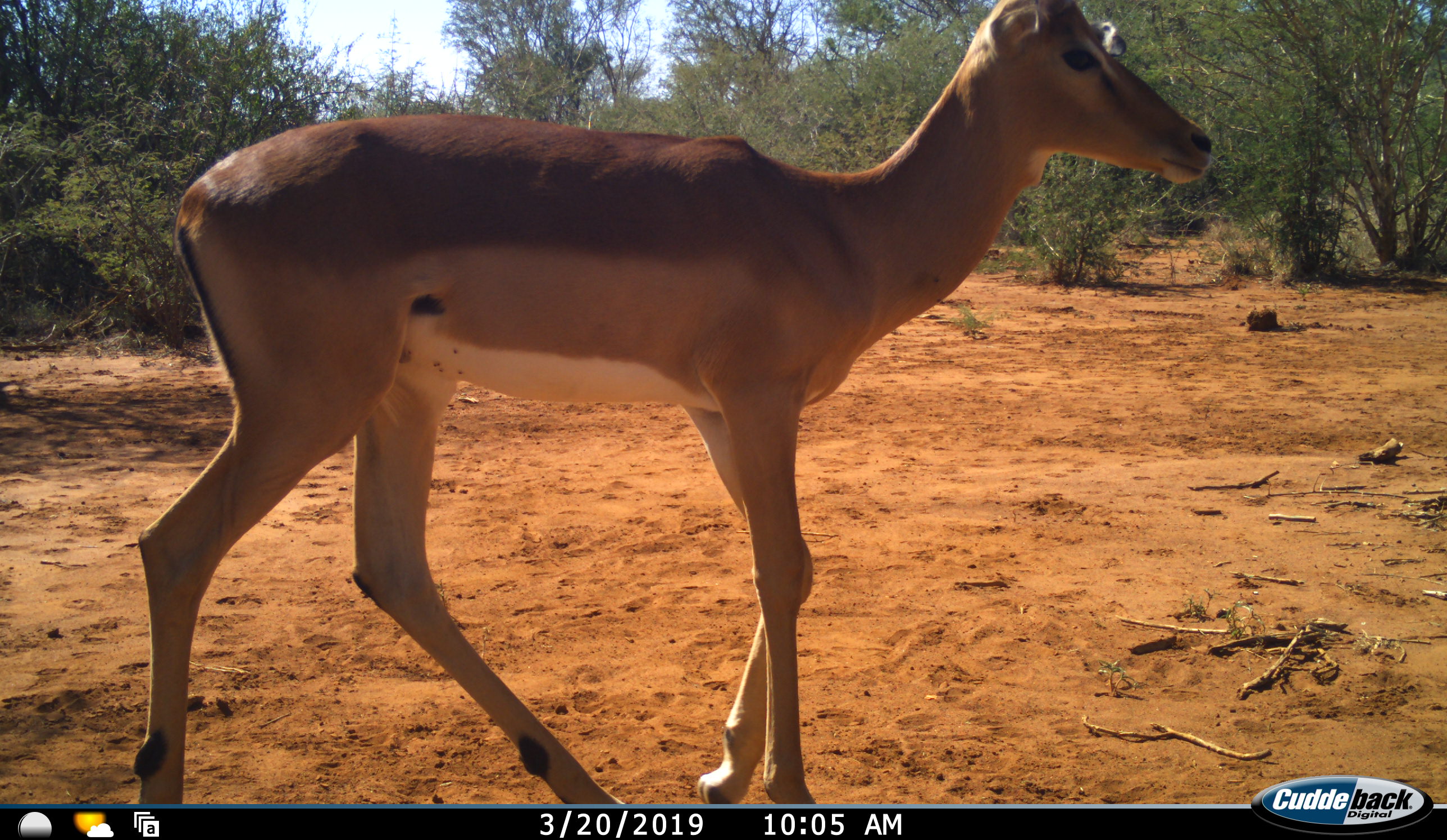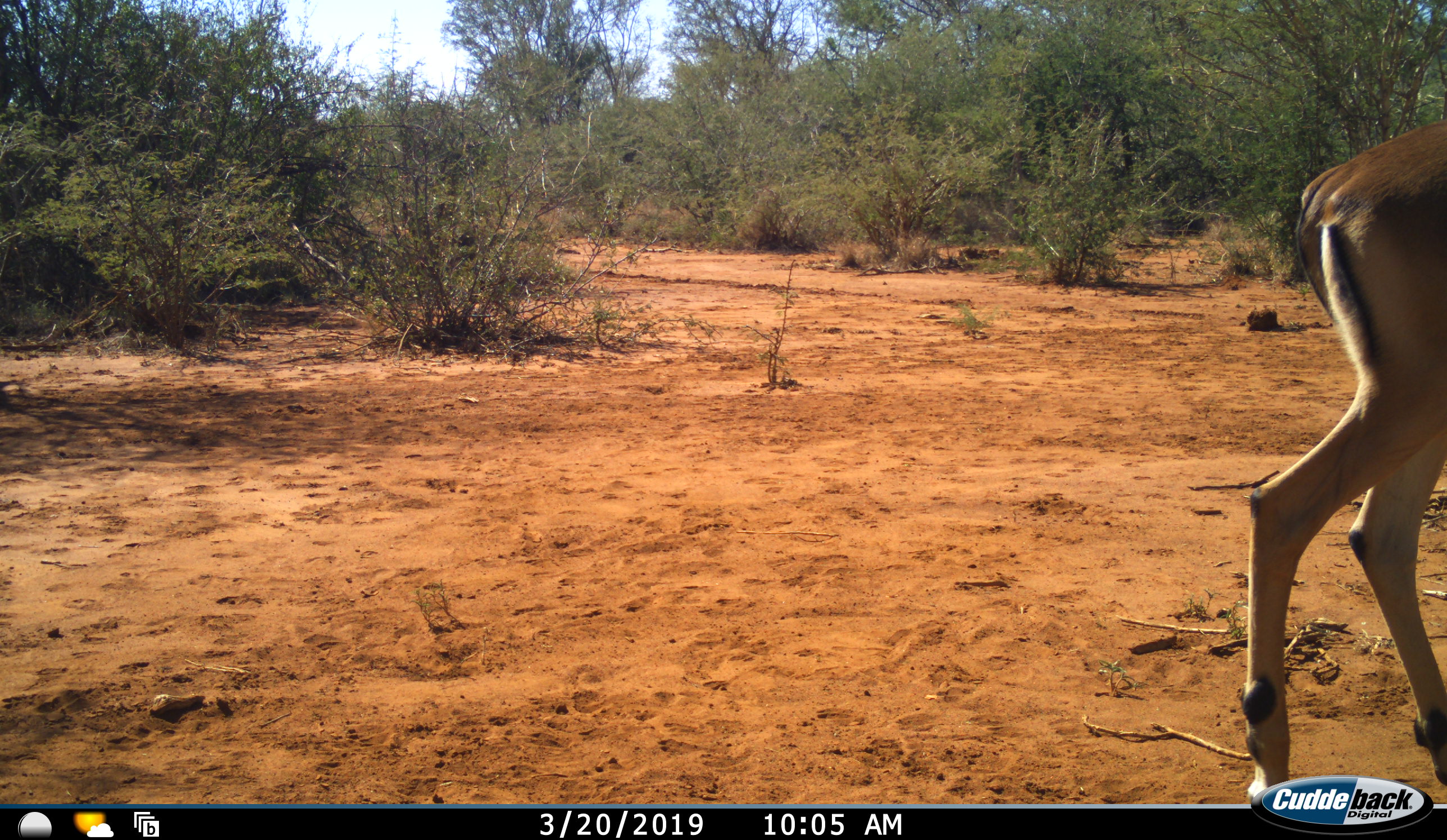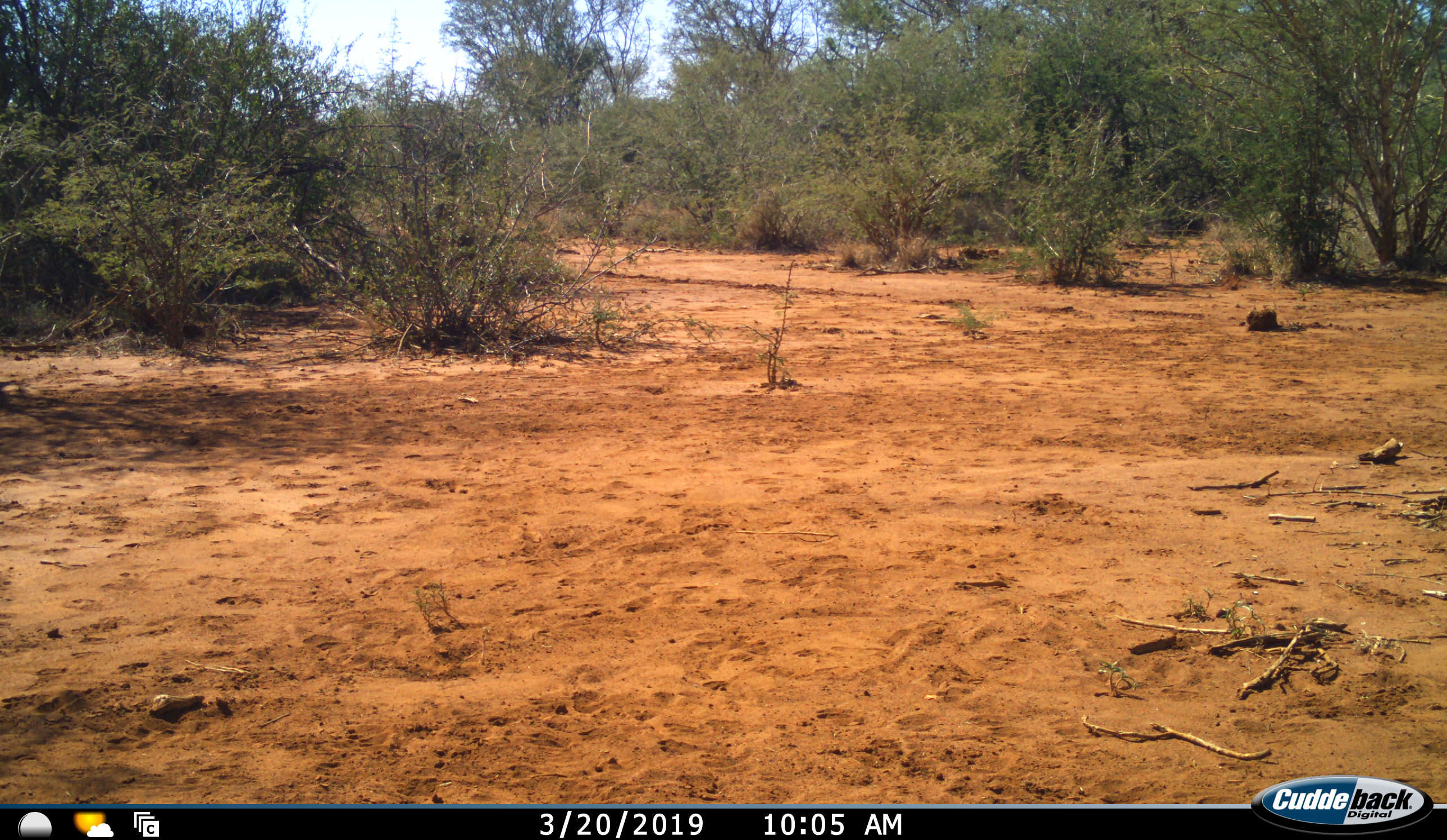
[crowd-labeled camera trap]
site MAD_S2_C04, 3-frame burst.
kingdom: Animalia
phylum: Chordata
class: Mammalia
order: Artiodactyla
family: Bovidae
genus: Aepyceros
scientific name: Aepyceros melampus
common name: impala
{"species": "impala (Aepyceros melampus)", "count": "1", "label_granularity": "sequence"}